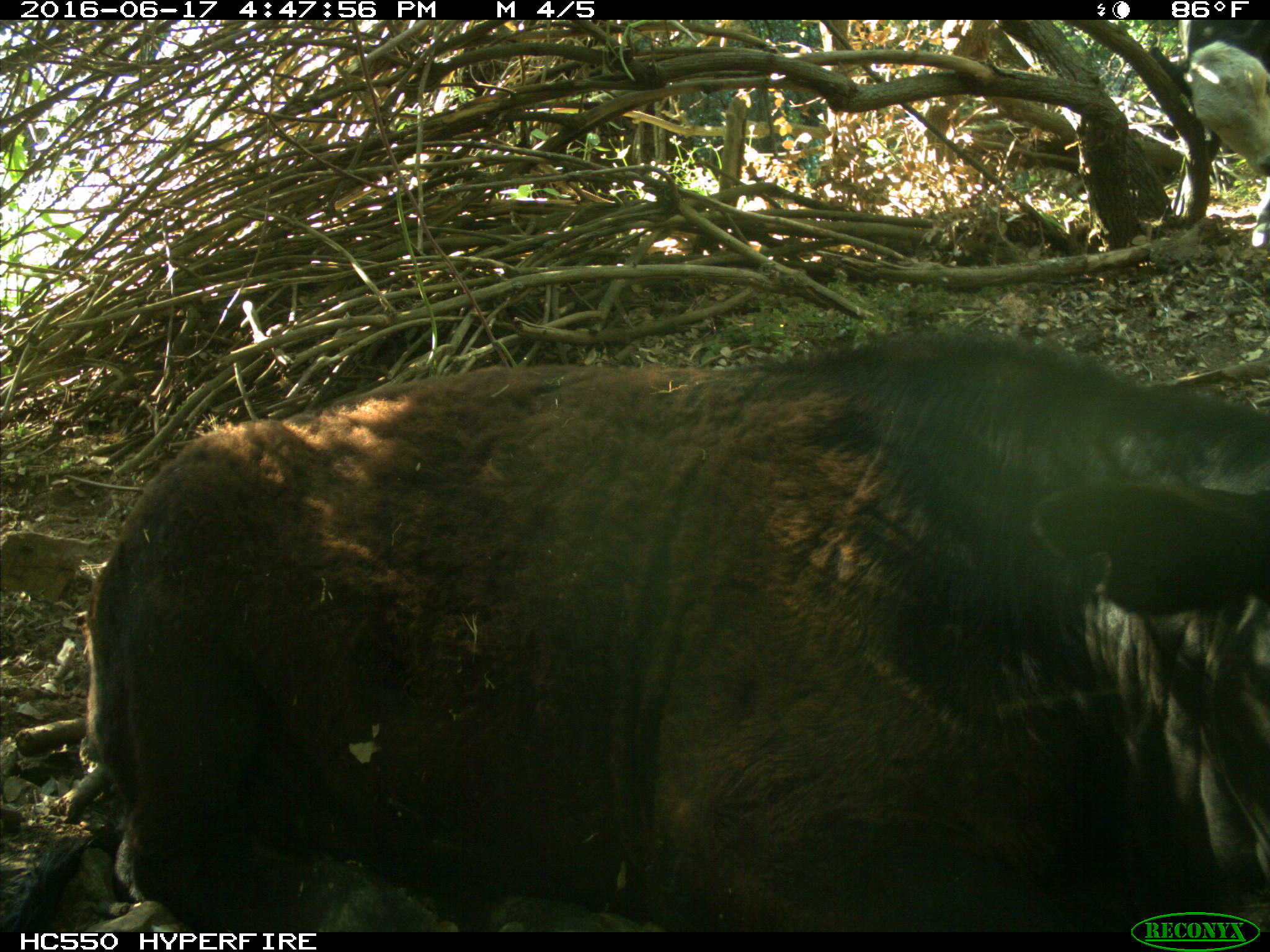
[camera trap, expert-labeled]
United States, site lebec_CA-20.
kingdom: Animalia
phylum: Chordata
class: Mammalia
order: Artiodactyla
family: Bovidae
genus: Bos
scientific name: Bos taurus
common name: domestic cow